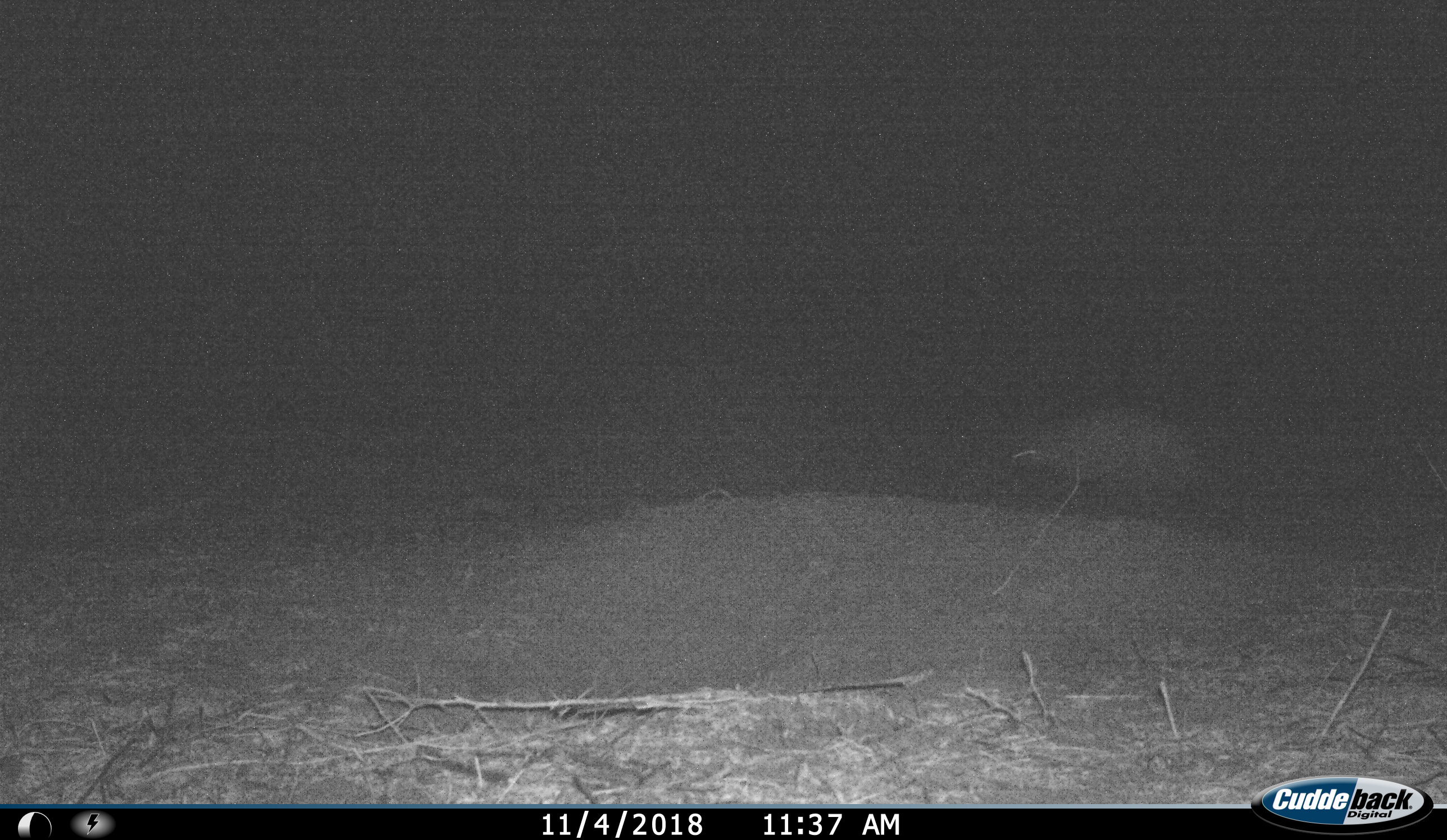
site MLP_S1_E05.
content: unidentified animal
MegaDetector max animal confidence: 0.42